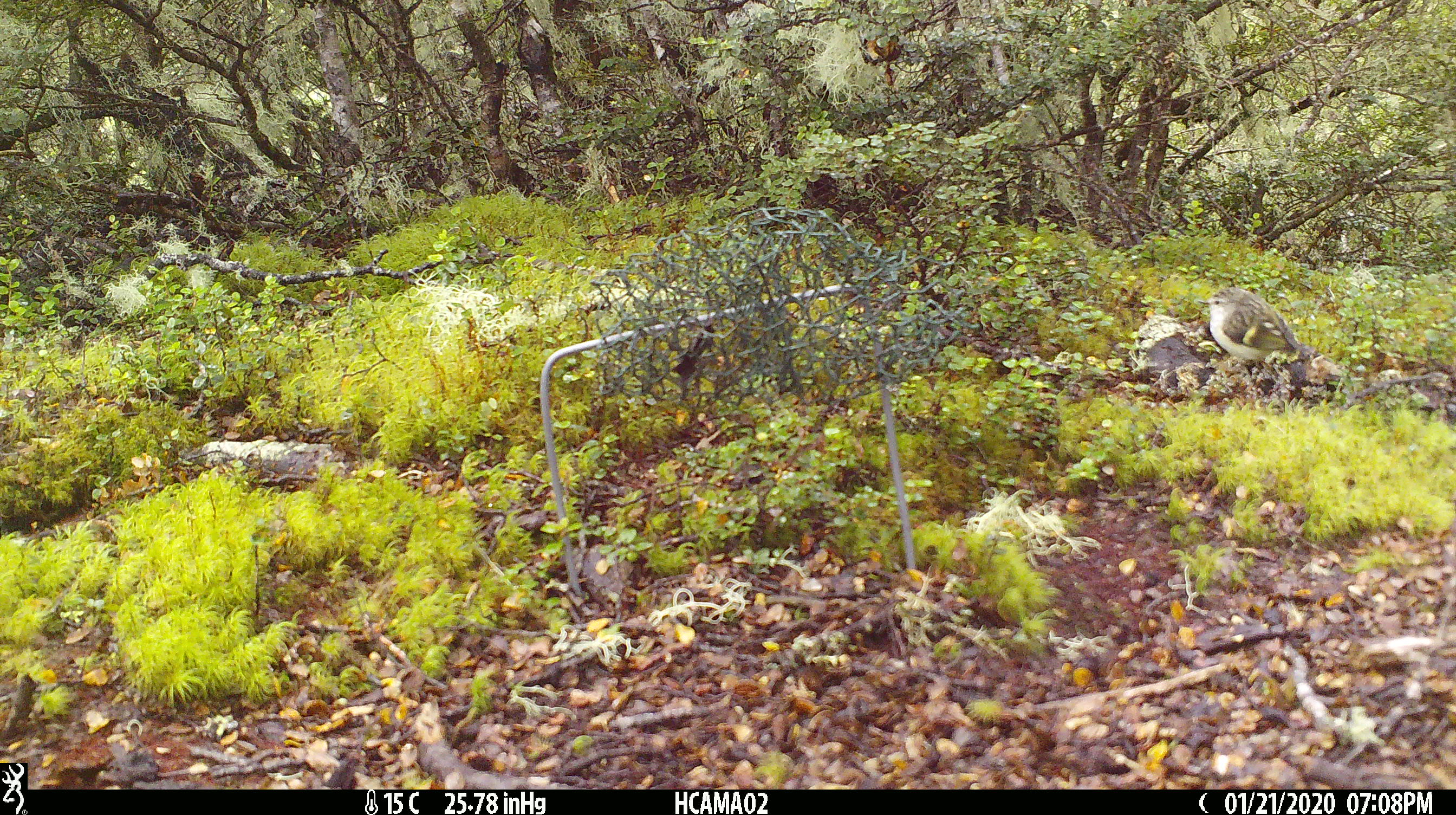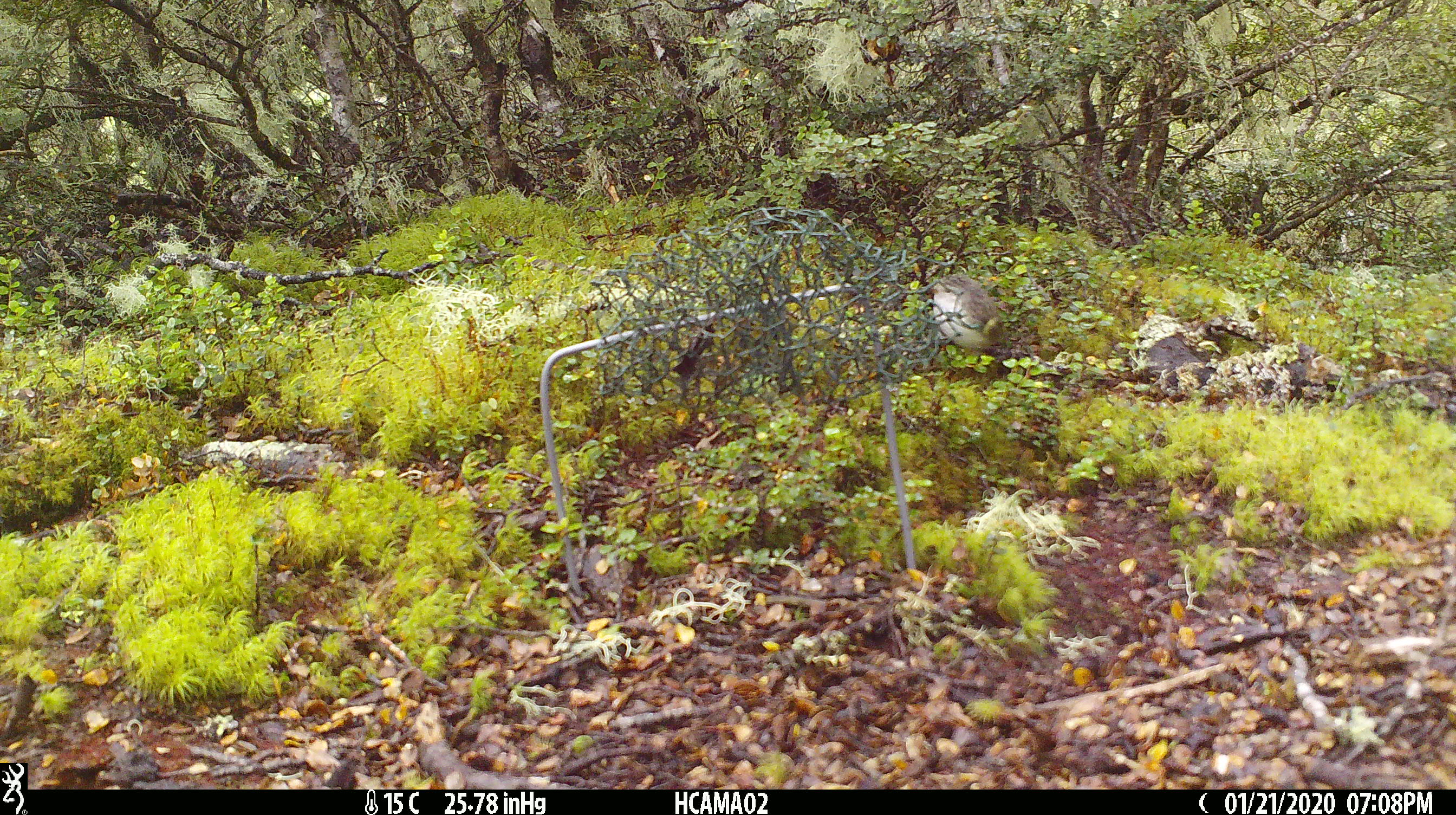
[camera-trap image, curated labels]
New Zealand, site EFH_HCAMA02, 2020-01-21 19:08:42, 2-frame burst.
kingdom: Animalia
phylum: Chordata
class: Aves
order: Passeriformes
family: Acanthisittidae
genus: Acanthisitta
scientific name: Acanthisitta chloris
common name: rifleman